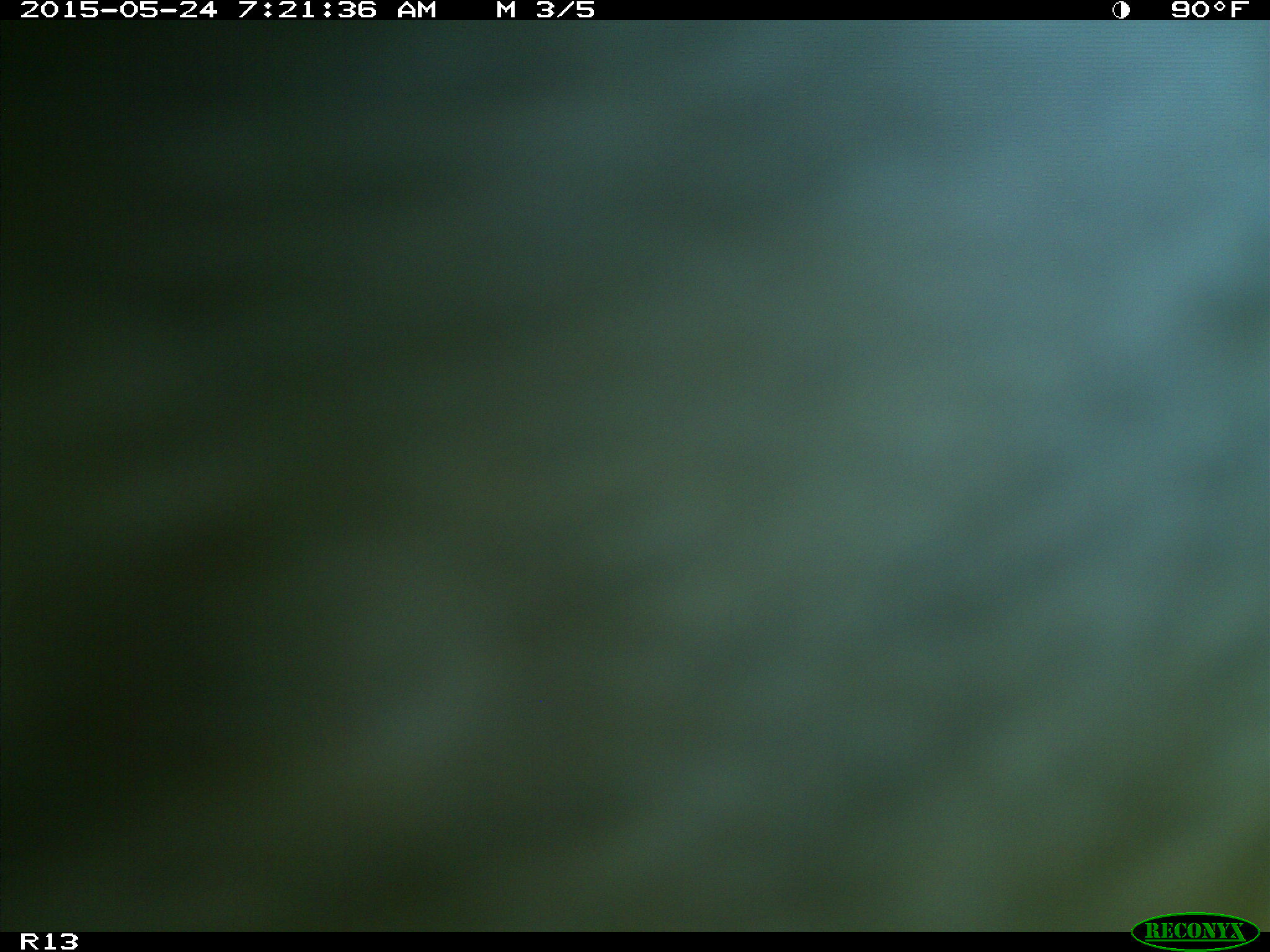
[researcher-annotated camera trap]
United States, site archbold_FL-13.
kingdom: Animalia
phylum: Chordata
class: Mammalia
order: Artiodactyla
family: Bovidae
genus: Bos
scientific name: Bos taurus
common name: domestic cow